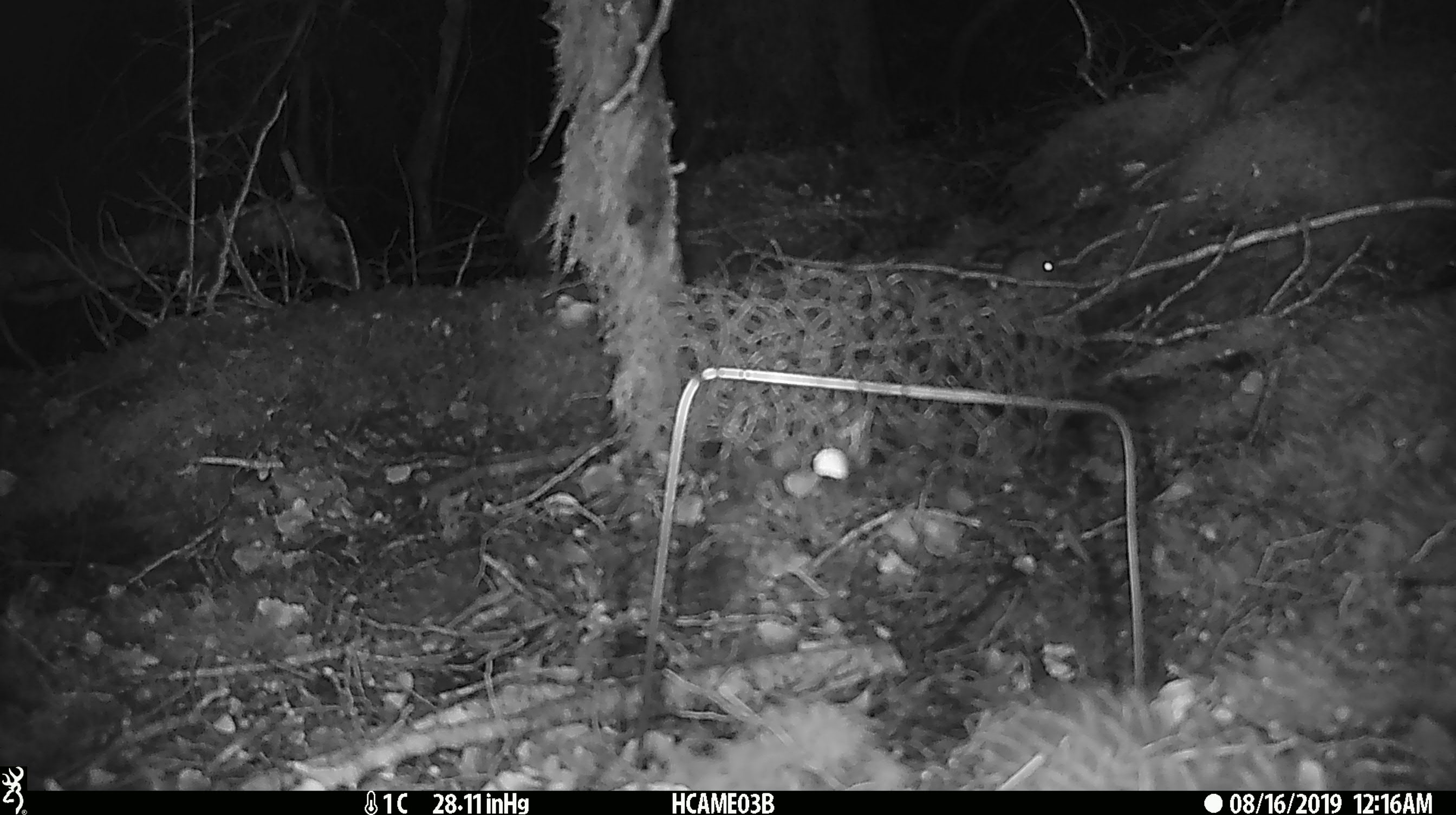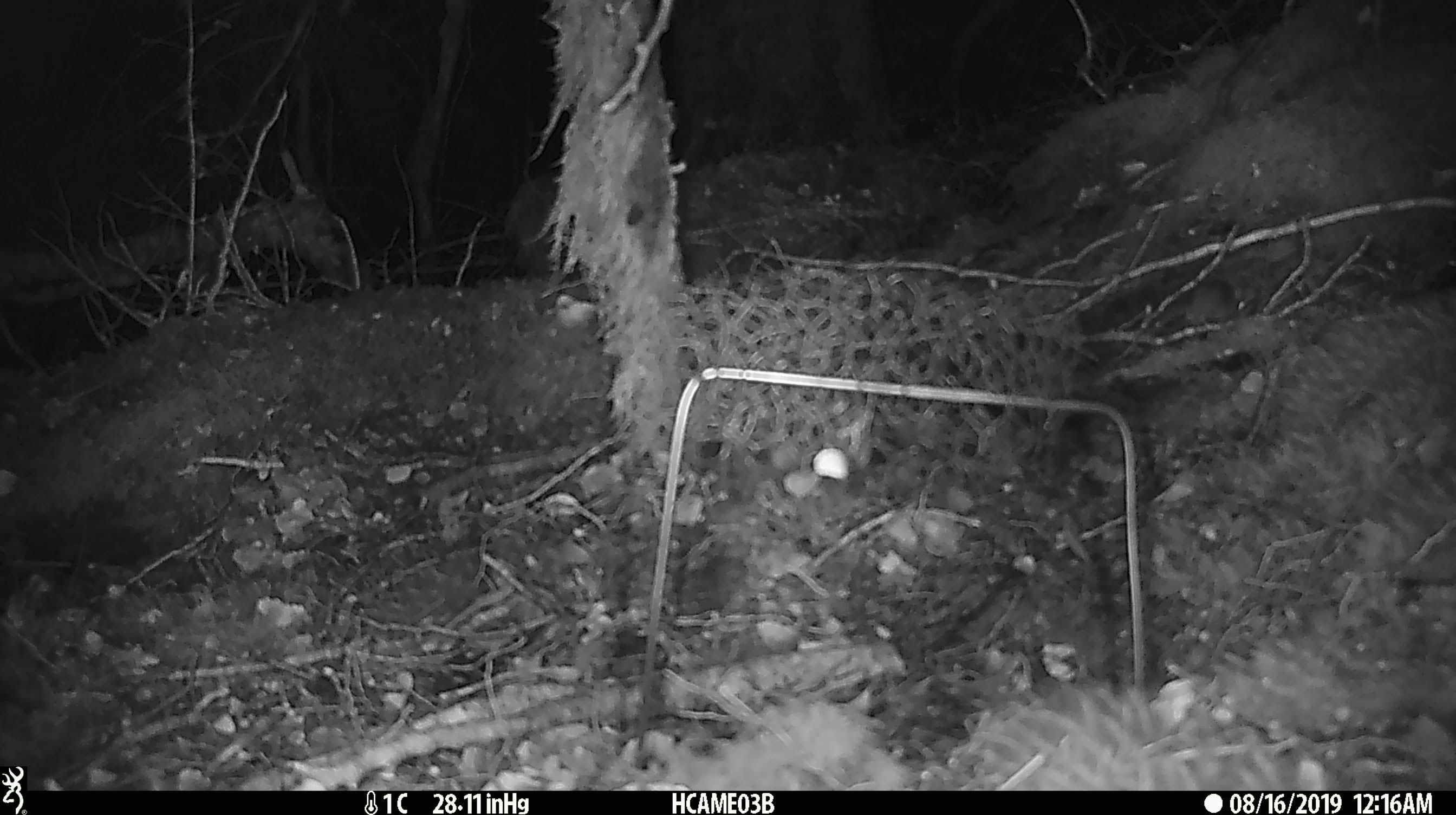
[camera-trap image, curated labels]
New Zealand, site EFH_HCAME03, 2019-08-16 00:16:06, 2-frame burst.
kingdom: Animalia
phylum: Chordata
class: Mammalia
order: Rodentia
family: Muridae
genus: Mus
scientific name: Mus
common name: mouse